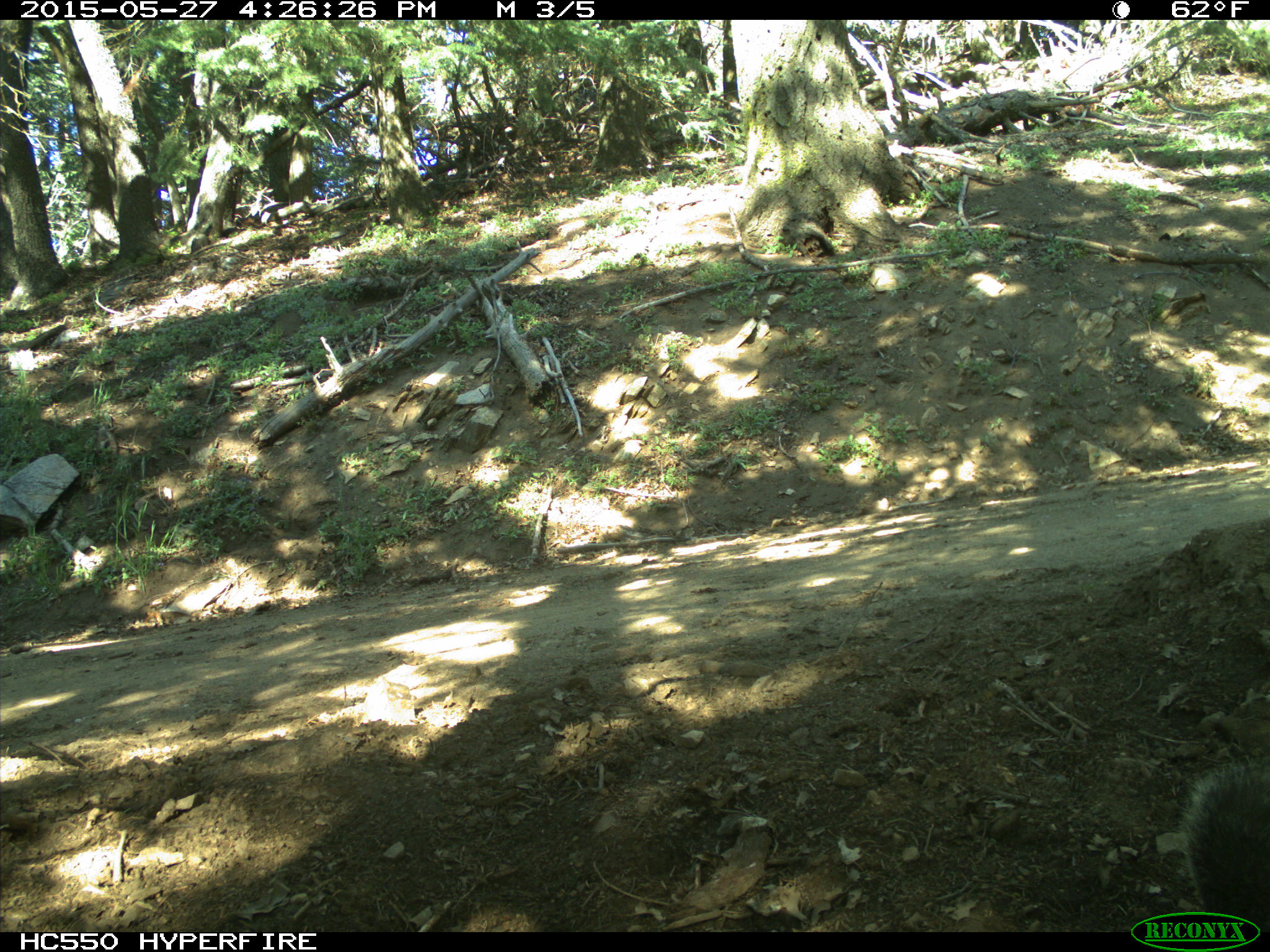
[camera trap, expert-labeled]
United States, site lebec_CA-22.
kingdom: Animalia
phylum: Chordata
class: Mammalia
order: Rodentia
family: Sciuridae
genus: Sciurus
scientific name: Sciurus carolinensis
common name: eastern gray squirrel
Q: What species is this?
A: Sciurus carolinensis (eastern gray squirrel).